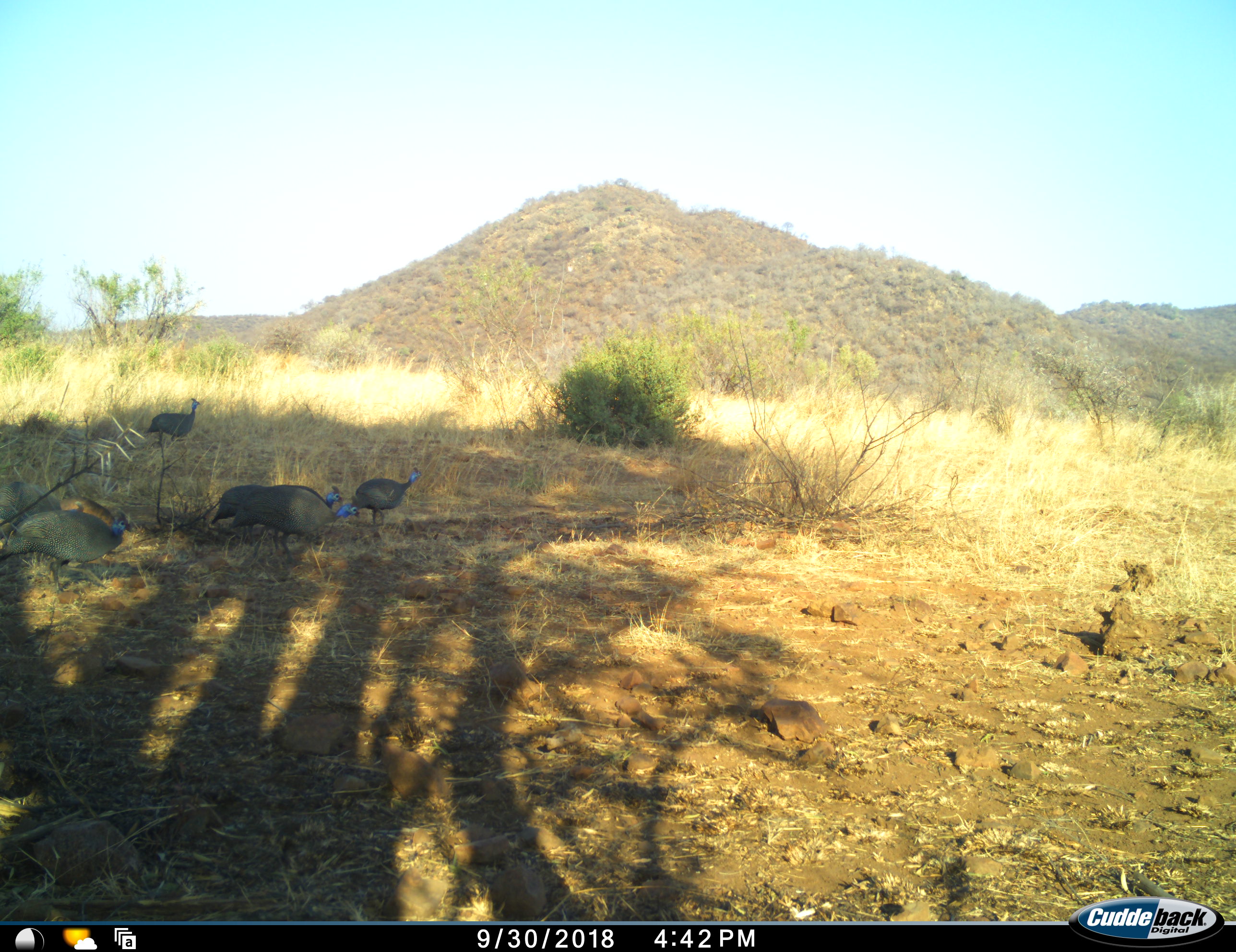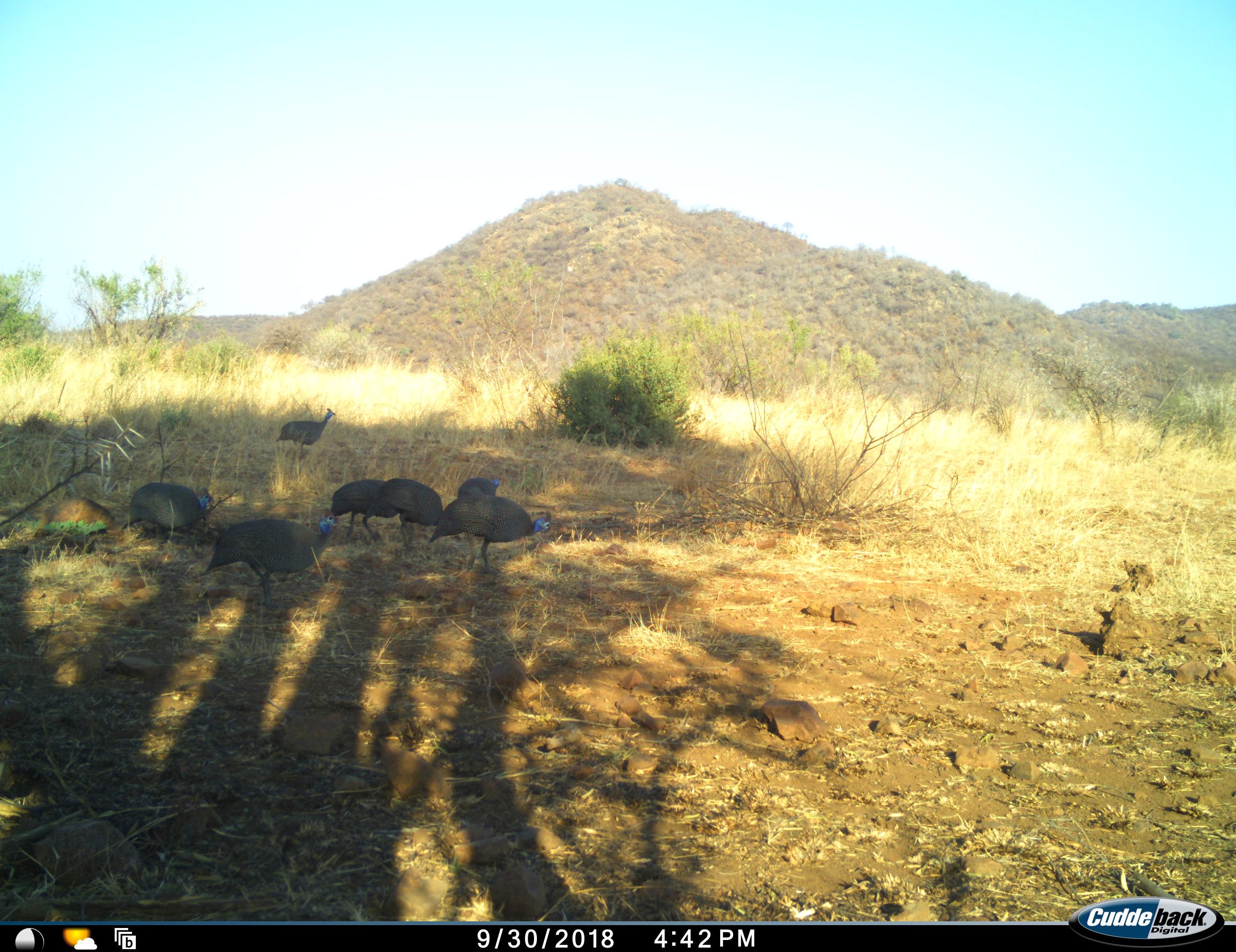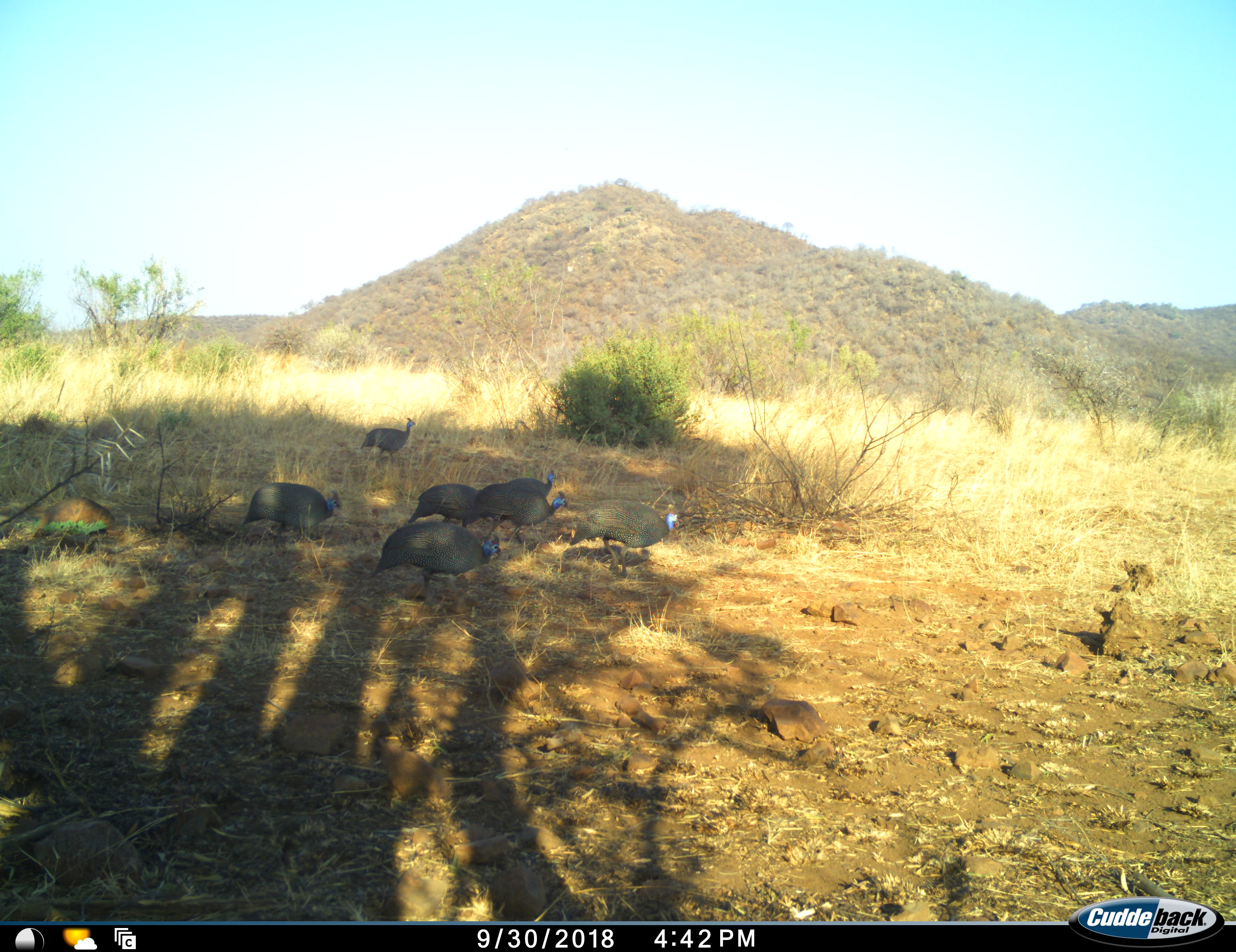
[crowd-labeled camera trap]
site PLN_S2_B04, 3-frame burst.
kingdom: Animalia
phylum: Chordata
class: Aves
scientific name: Aves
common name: bird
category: birdother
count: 7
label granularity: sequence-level